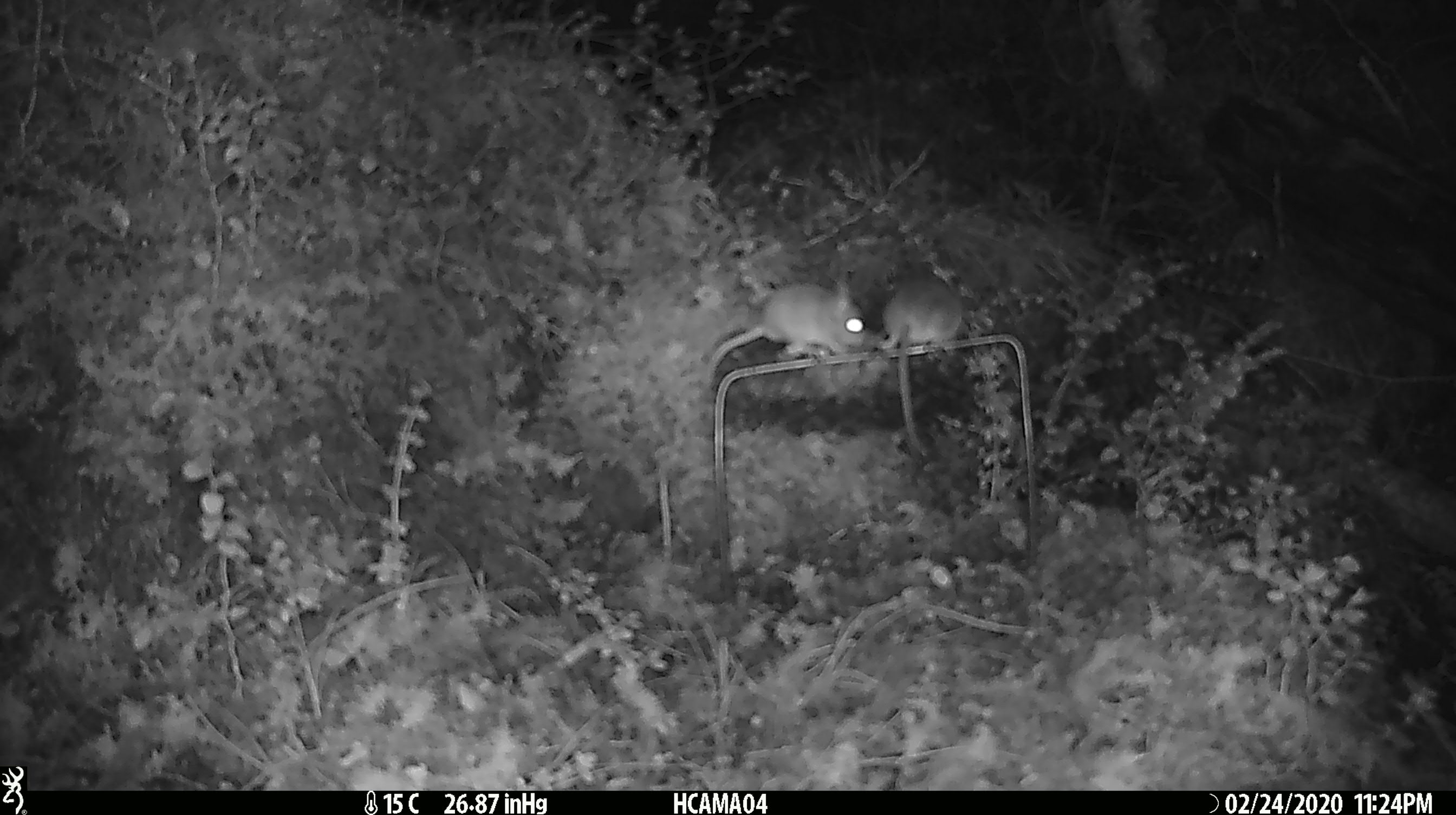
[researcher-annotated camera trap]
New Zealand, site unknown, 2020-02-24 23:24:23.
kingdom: Animalia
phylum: Chordata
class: Mammalia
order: Rodentia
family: Muridae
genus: Mus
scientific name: Mus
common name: mouse